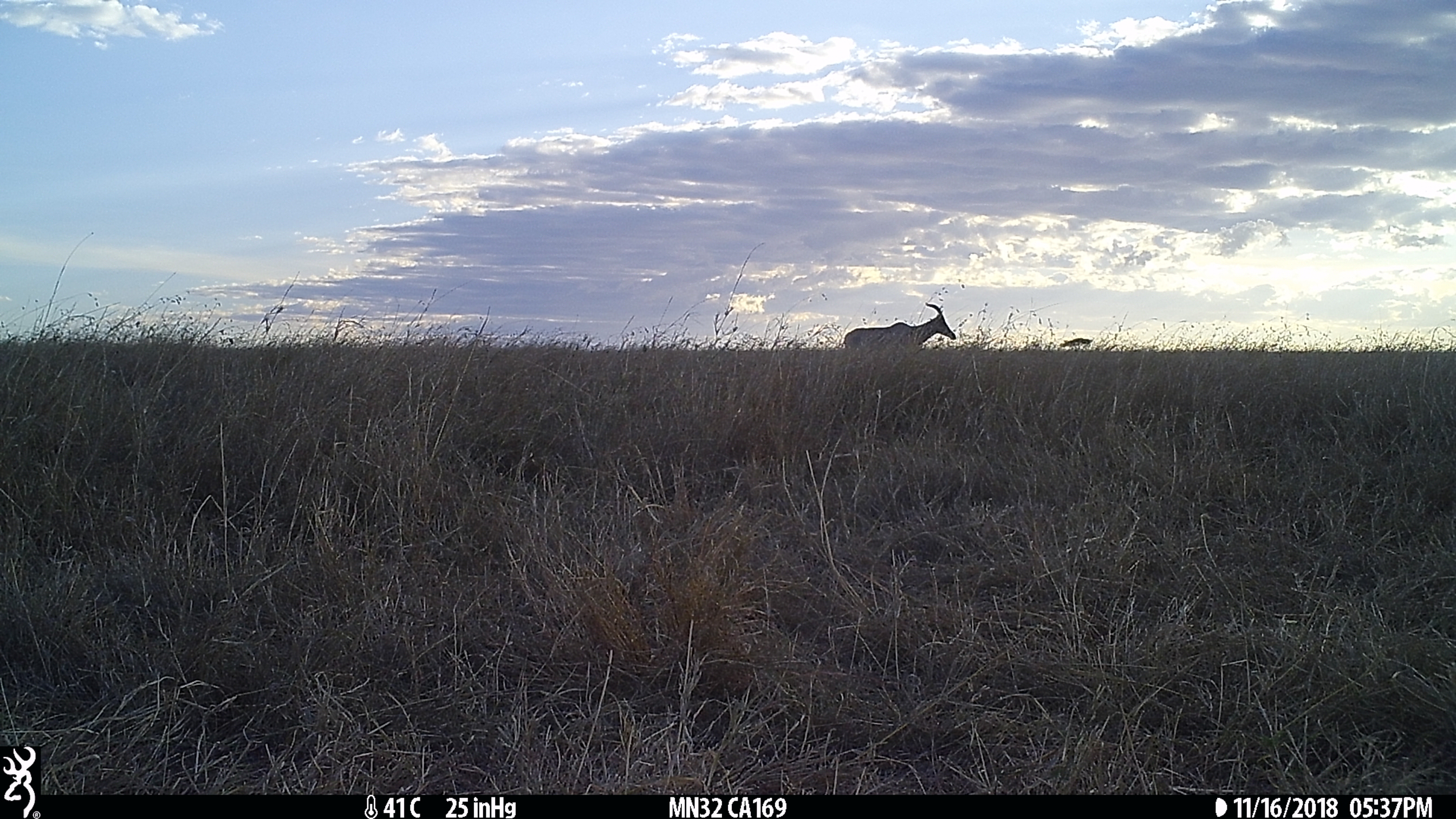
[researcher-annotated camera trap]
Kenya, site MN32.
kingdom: Animalia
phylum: Chordata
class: Mammalia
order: Artiodactyla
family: Bovidae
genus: Damaliscus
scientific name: Damaliscus lunatus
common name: topi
Topi (Damaliscus lunatus).